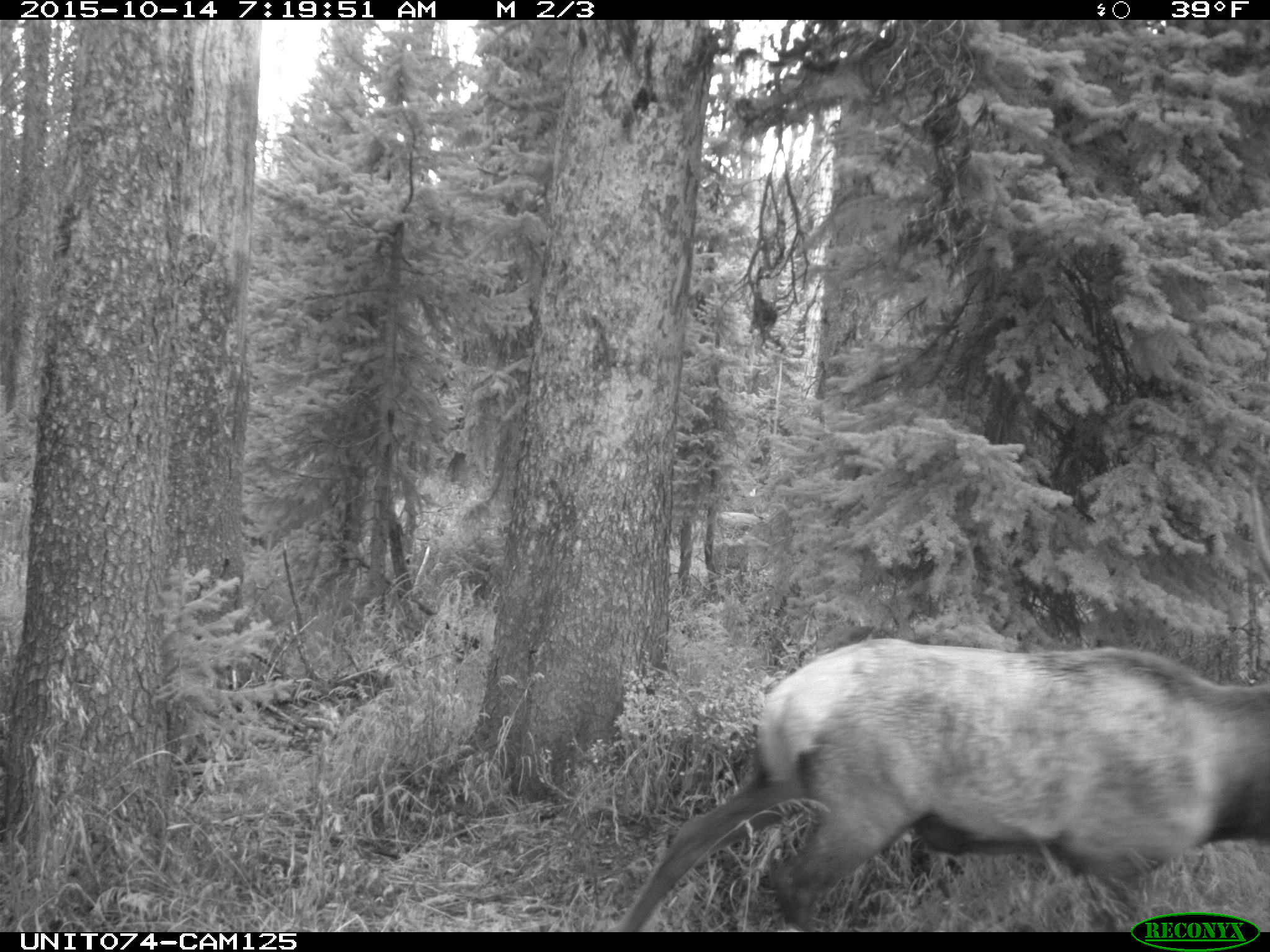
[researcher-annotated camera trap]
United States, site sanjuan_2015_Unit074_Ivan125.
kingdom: Animalia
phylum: Chordata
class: Mammalia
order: Artiodactyla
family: Cervidae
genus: Cervus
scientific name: Cervus elaphus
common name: red deer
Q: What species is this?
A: Cervus elaphus (red deer).